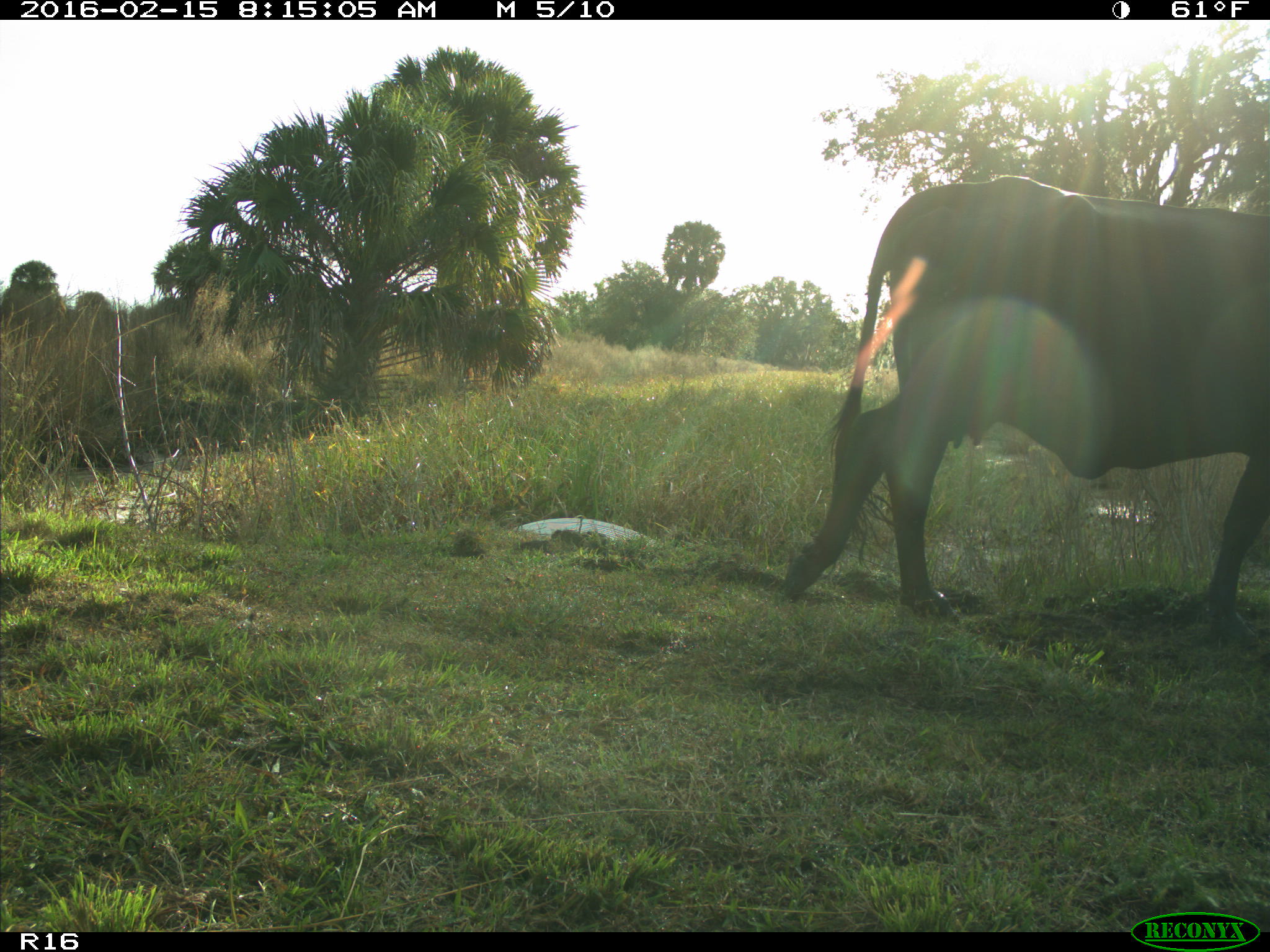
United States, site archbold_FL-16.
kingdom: Animalia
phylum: Chordata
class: Mammalia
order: Artiodactyla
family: Bovidae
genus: Bos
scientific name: Bos taurus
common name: domestic cow